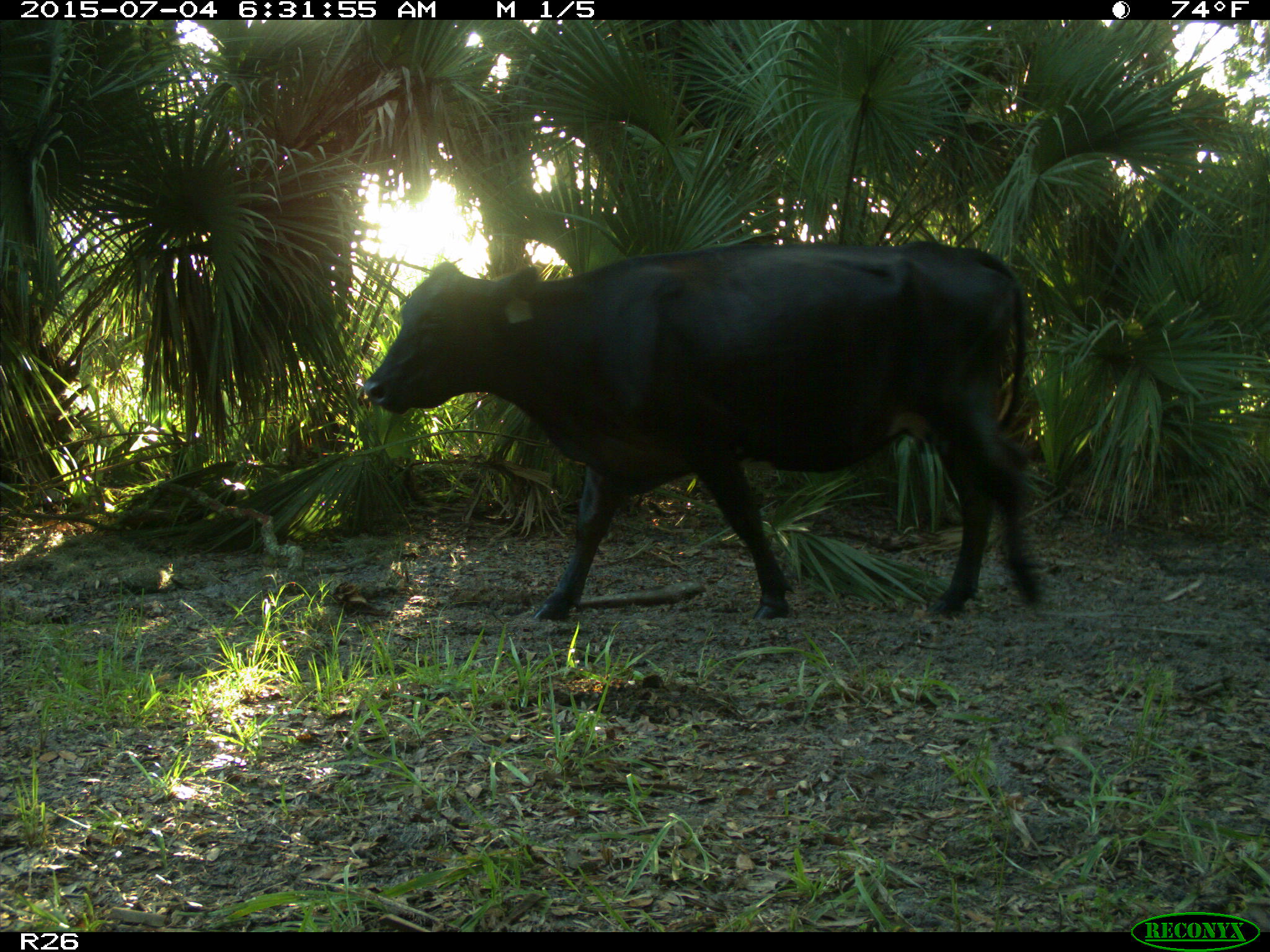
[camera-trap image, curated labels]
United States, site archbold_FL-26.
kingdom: Animalia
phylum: Chordata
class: Mammalia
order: Artiodactyla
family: Bovidae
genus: Bos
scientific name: Bos taurus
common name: domestic cow